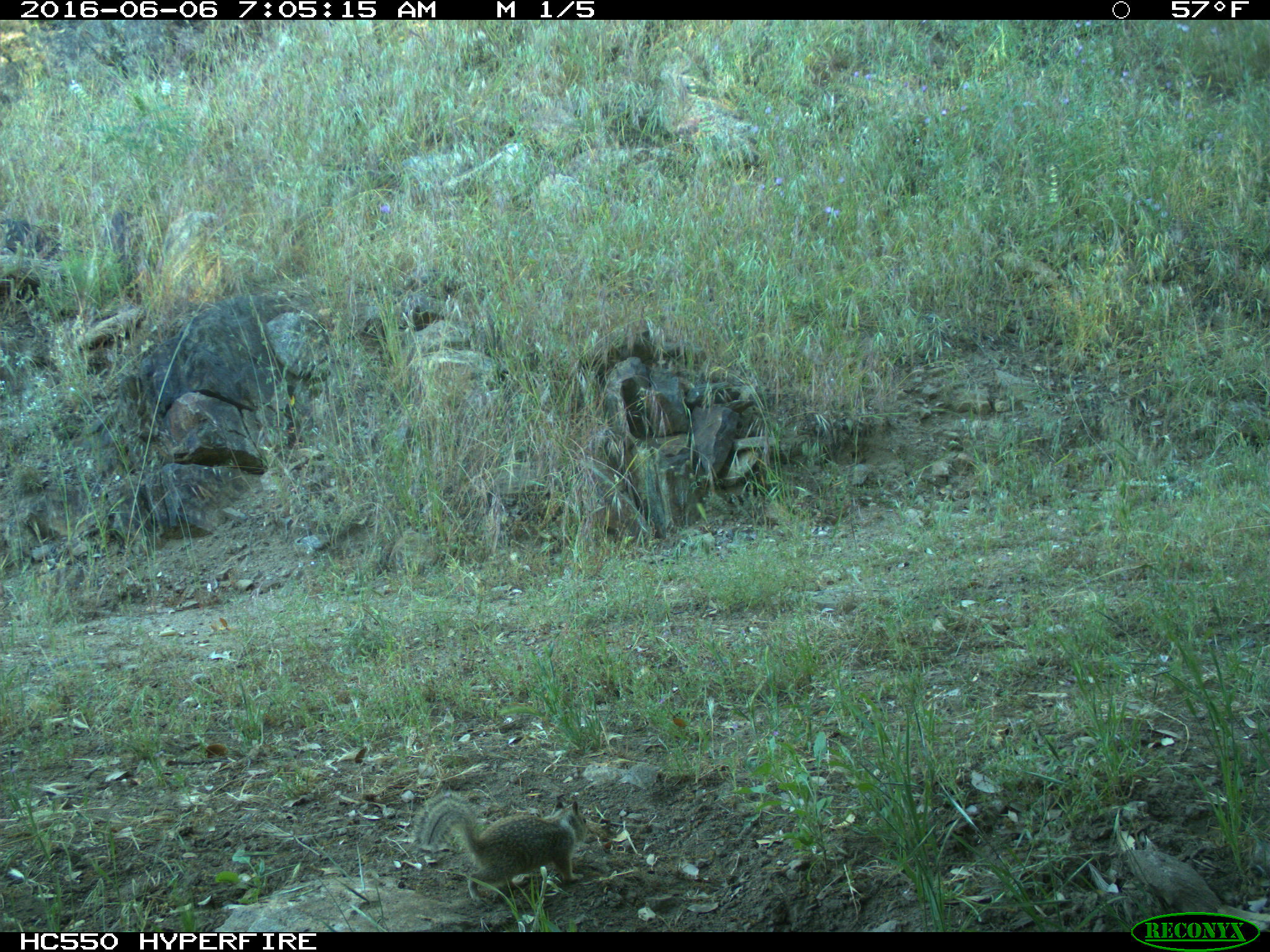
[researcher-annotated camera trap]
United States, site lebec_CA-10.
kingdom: Animalia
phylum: Chordata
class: Mammalia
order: Rodentia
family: Sciuridae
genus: Otospermophilus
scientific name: Otospermophilus beecheyi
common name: california ground squirrel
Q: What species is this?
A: Otospermophilus beecheyi (california ground squirrel).